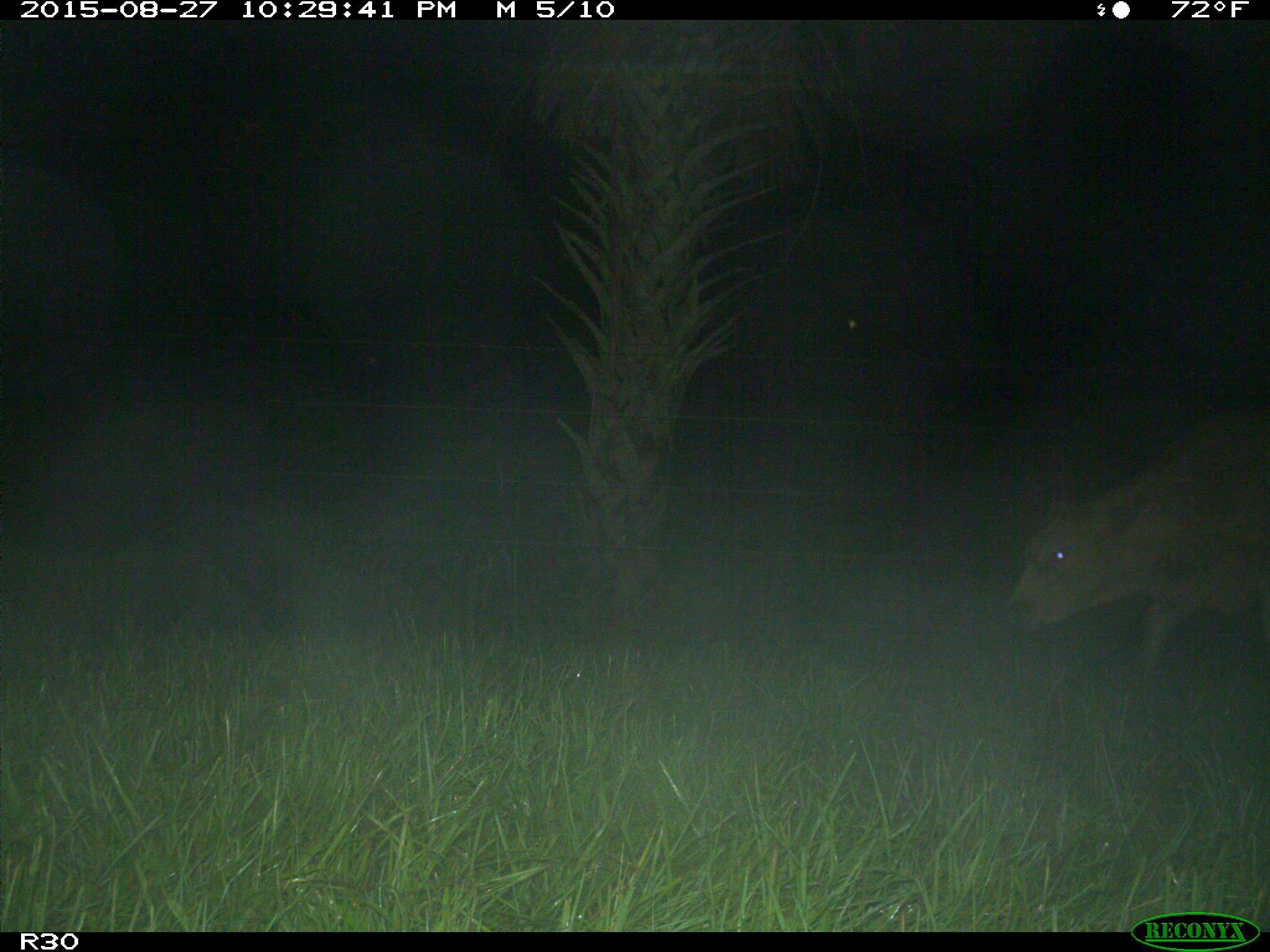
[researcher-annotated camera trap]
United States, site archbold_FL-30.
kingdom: Animalia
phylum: Chordata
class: Mammalia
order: Artiodactyla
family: Bovidae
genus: Bos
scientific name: Bos taurus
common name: domestic cow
Bos taurus (domestic cow).